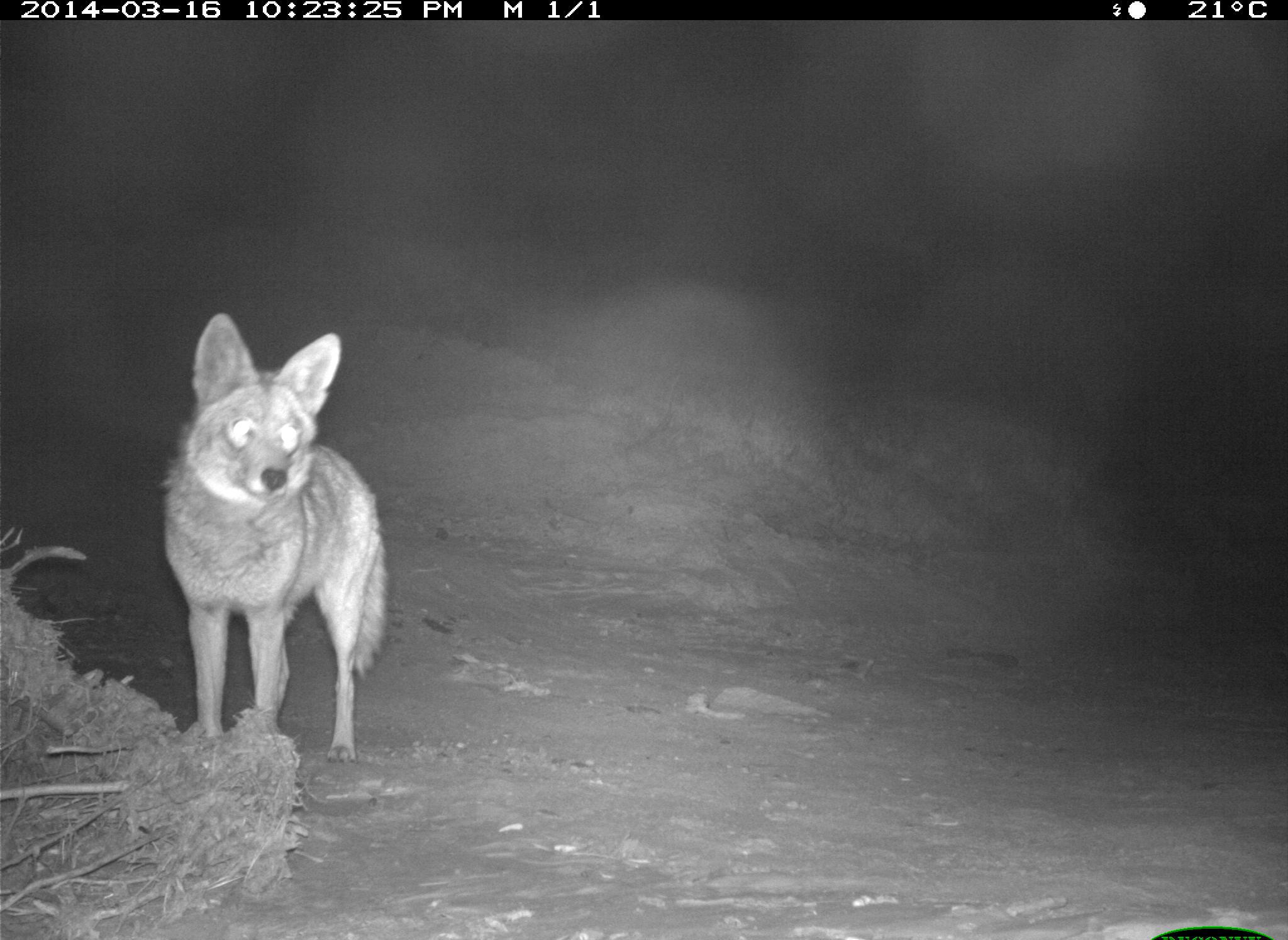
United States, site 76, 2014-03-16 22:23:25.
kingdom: Animalia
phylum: Chordata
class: Mammalia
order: Carnivora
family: Canidae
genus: Canis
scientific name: Canis latrans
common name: coyote